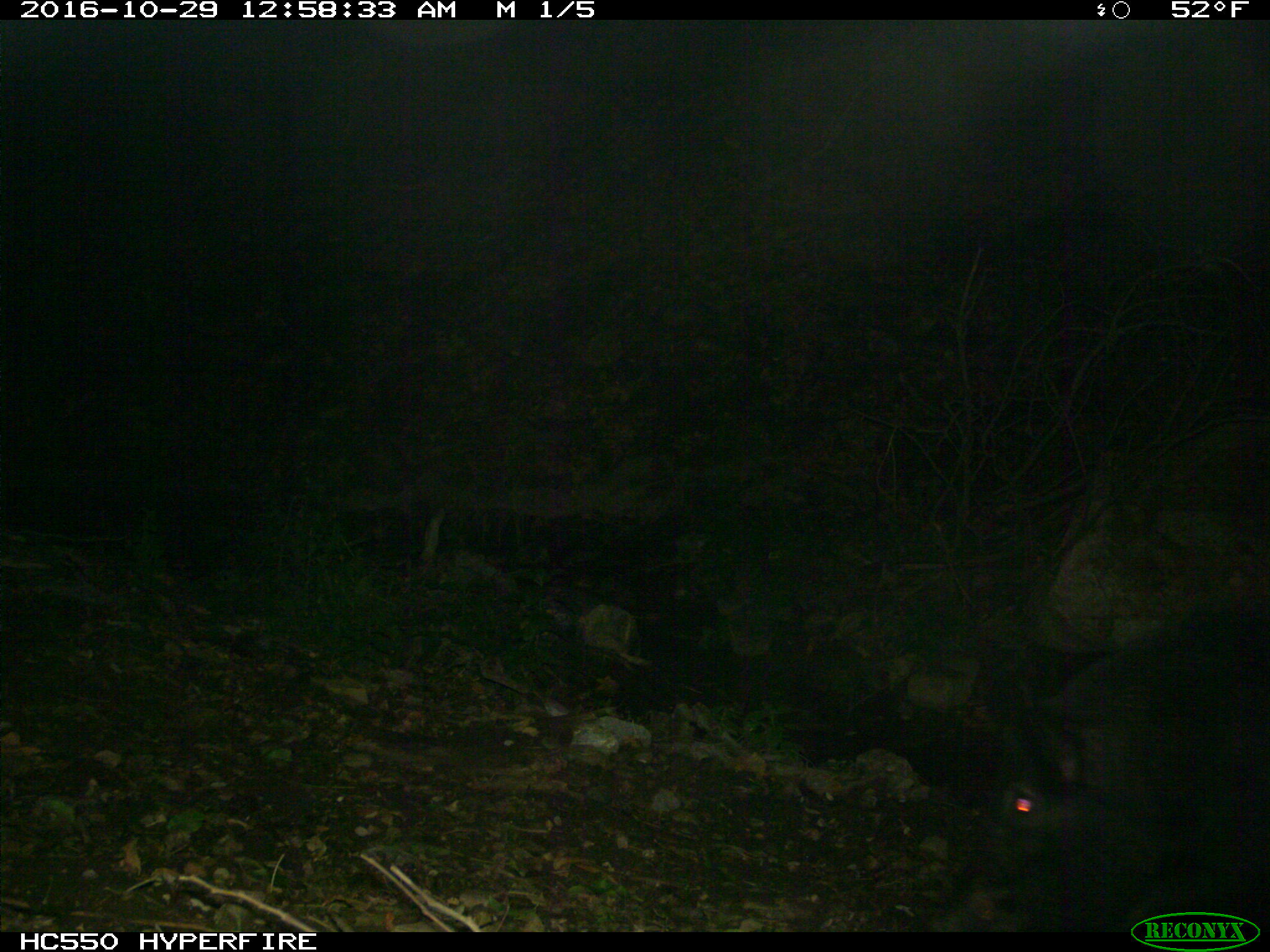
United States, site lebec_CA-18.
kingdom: Animalia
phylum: Chordata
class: Mammalia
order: Artiodactyla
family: Suidae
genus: Sus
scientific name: Sus scrofa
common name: wild boar